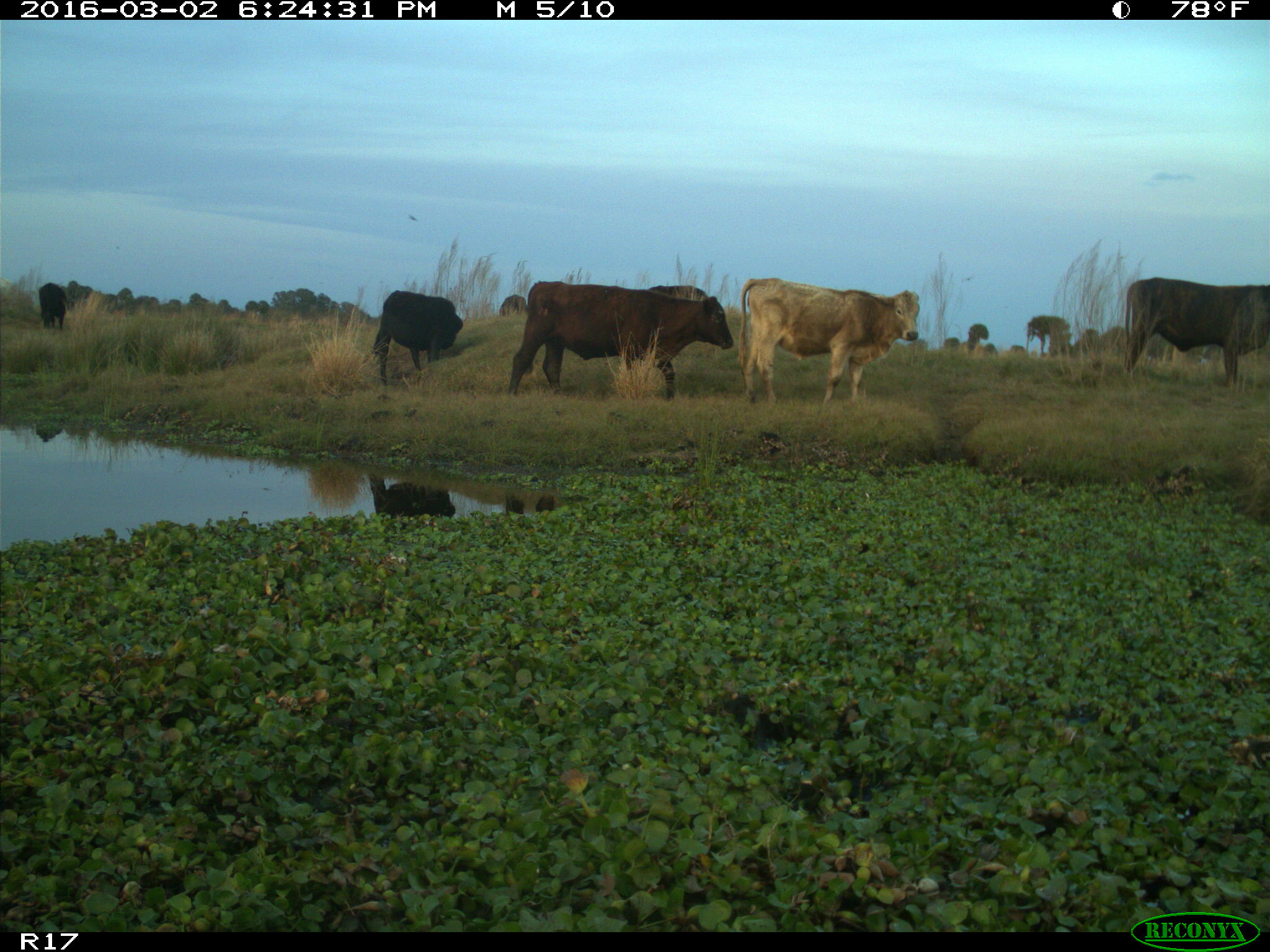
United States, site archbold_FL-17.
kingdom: Animalia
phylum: Chordata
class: Mammalia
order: Artiodactyla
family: Bovidae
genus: Bos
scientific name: Bos taurus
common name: domestic cow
Bos taurus (domestic cow).